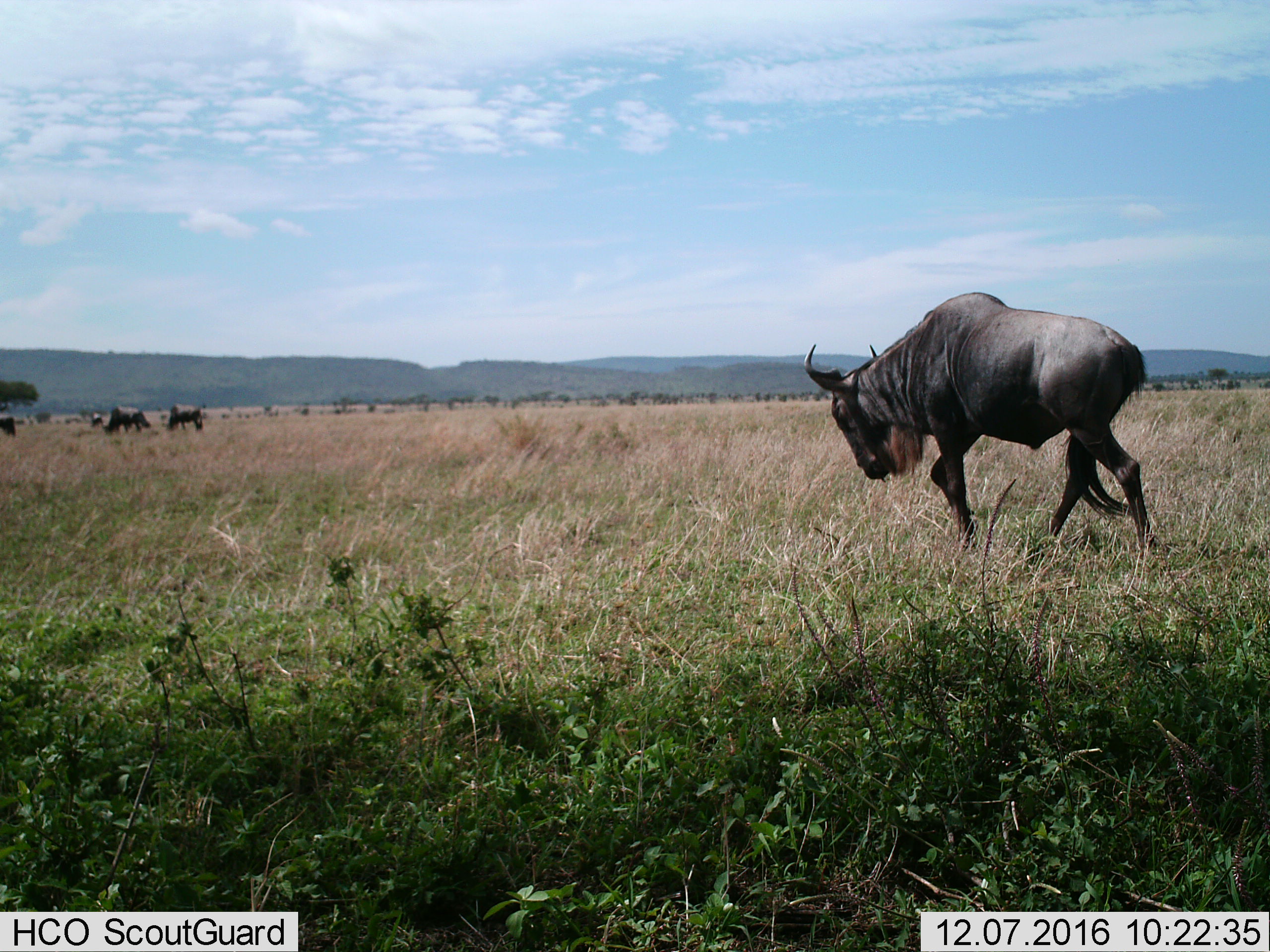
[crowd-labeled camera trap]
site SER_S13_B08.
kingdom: Animalia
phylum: Chordata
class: Mammalia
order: Artiodactyla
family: Bovidae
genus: Connochaetes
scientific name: Connochaetes taurinus taurinus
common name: blue wildebeest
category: wildebeestblue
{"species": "wildebeestblue (blue wildebeest) (Connochaetes taurinus taurinus)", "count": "5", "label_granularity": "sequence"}